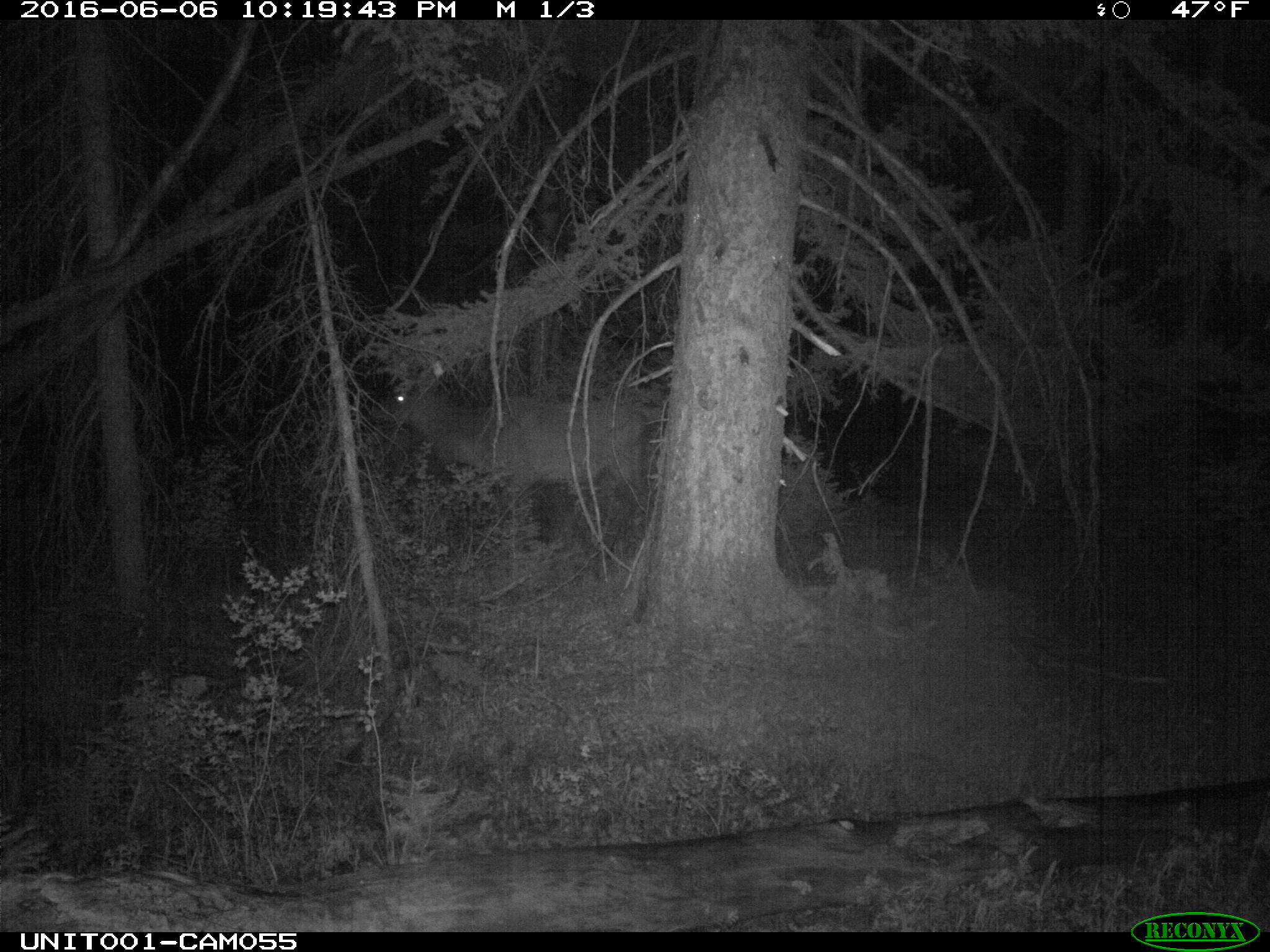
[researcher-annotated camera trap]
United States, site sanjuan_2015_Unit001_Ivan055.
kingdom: Animalia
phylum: Chordata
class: Mammalia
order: Artiodactyla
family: Cervidae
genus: Cervus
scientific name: Cervus elaphus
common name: red deer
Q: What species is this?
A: Cervus elaphus (red deer).